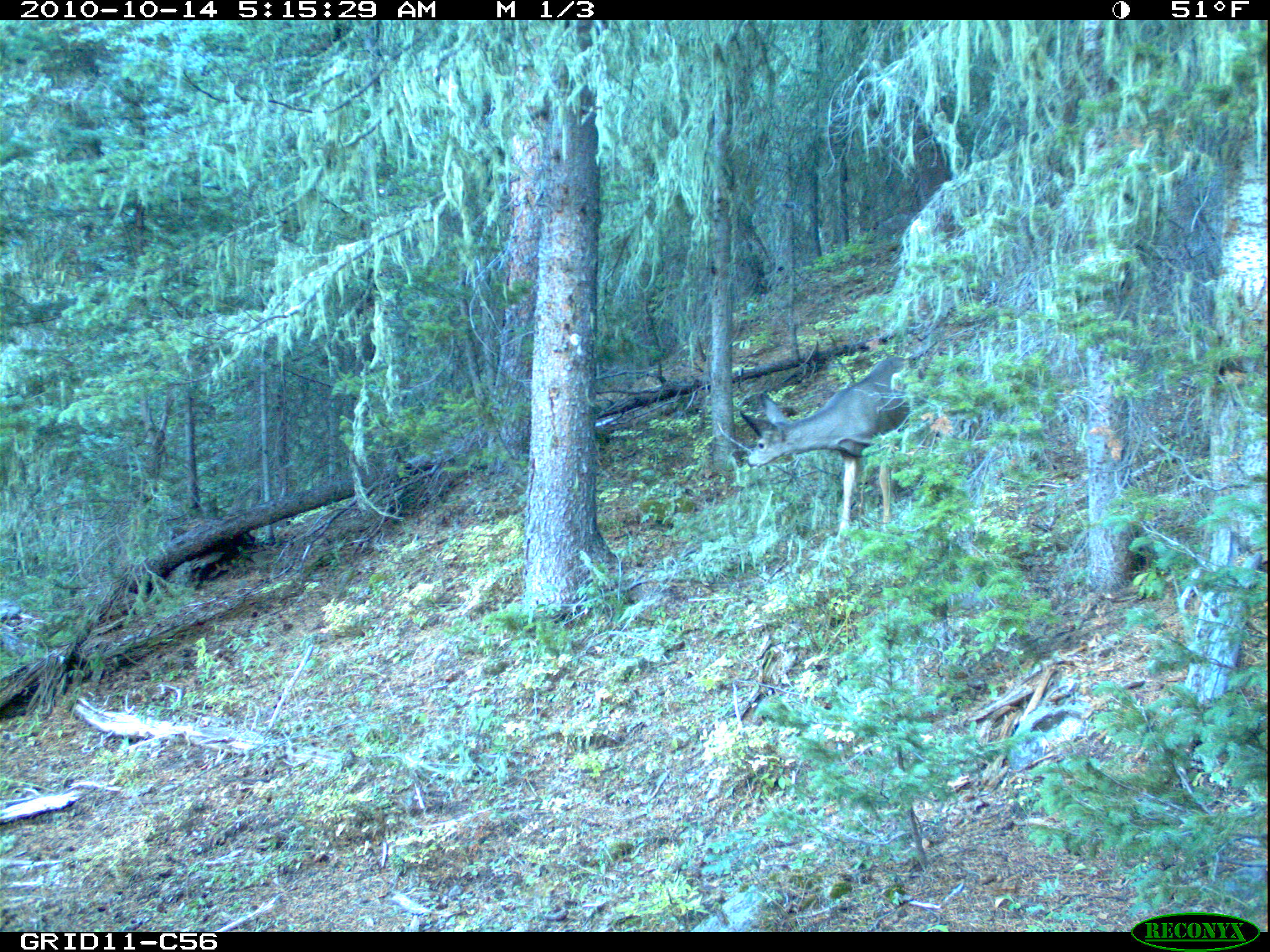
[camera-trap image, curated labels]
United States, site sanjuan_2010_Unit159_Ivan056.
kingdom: Animalia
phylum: Chordata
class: Mammalia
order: Artiodactyla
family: Cervidae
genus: Odocoileus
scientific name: Odocoileus hemionus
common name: mule deer